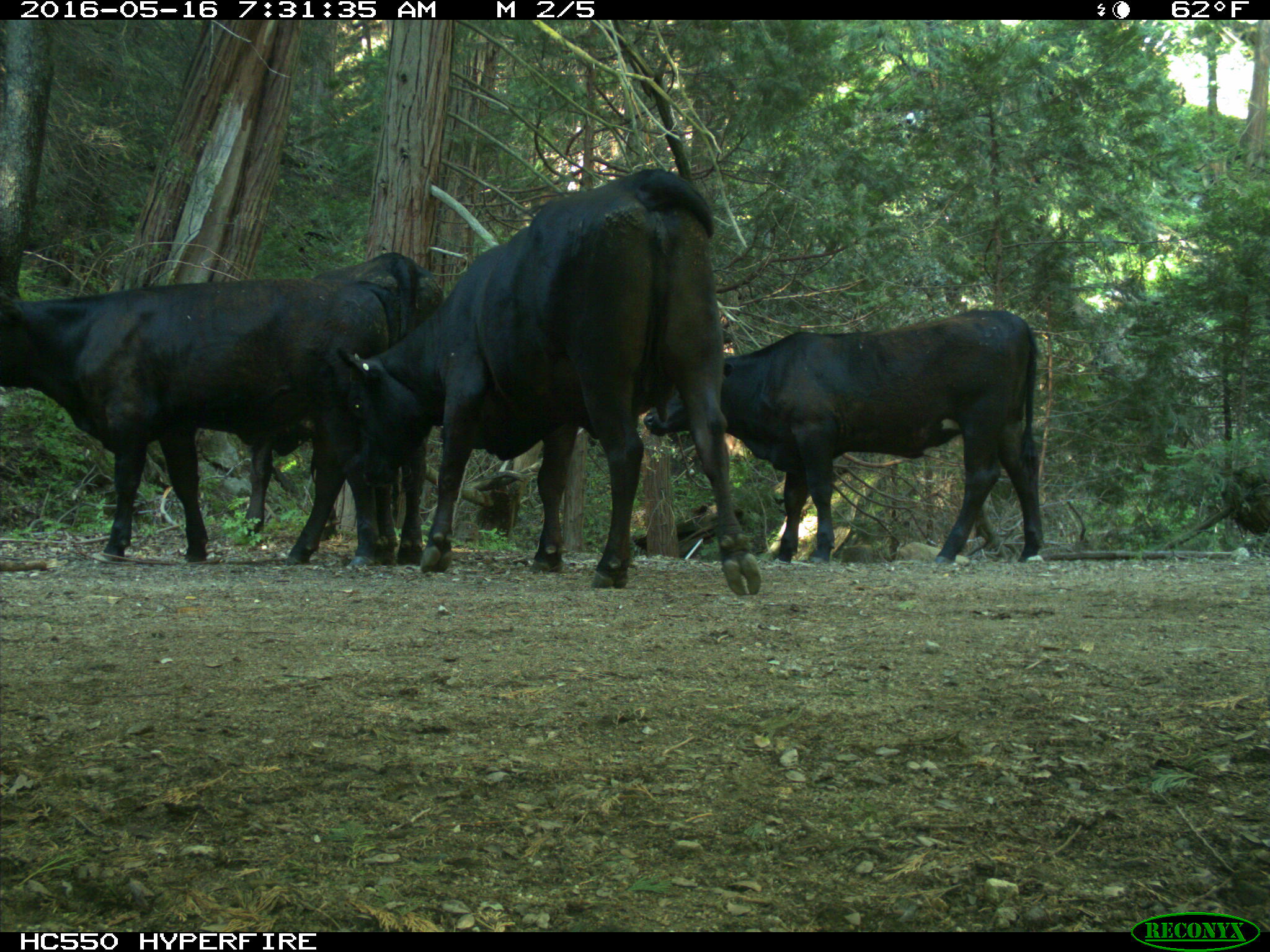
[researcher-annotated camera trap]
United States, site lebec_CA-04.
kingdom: Animalia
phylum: Chordata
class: Mammalia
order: Artiodactyla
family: Bovidae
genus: Bos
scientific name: Bos taurus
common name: domestic cow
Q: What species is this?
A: Bos taurus (domestic cow).